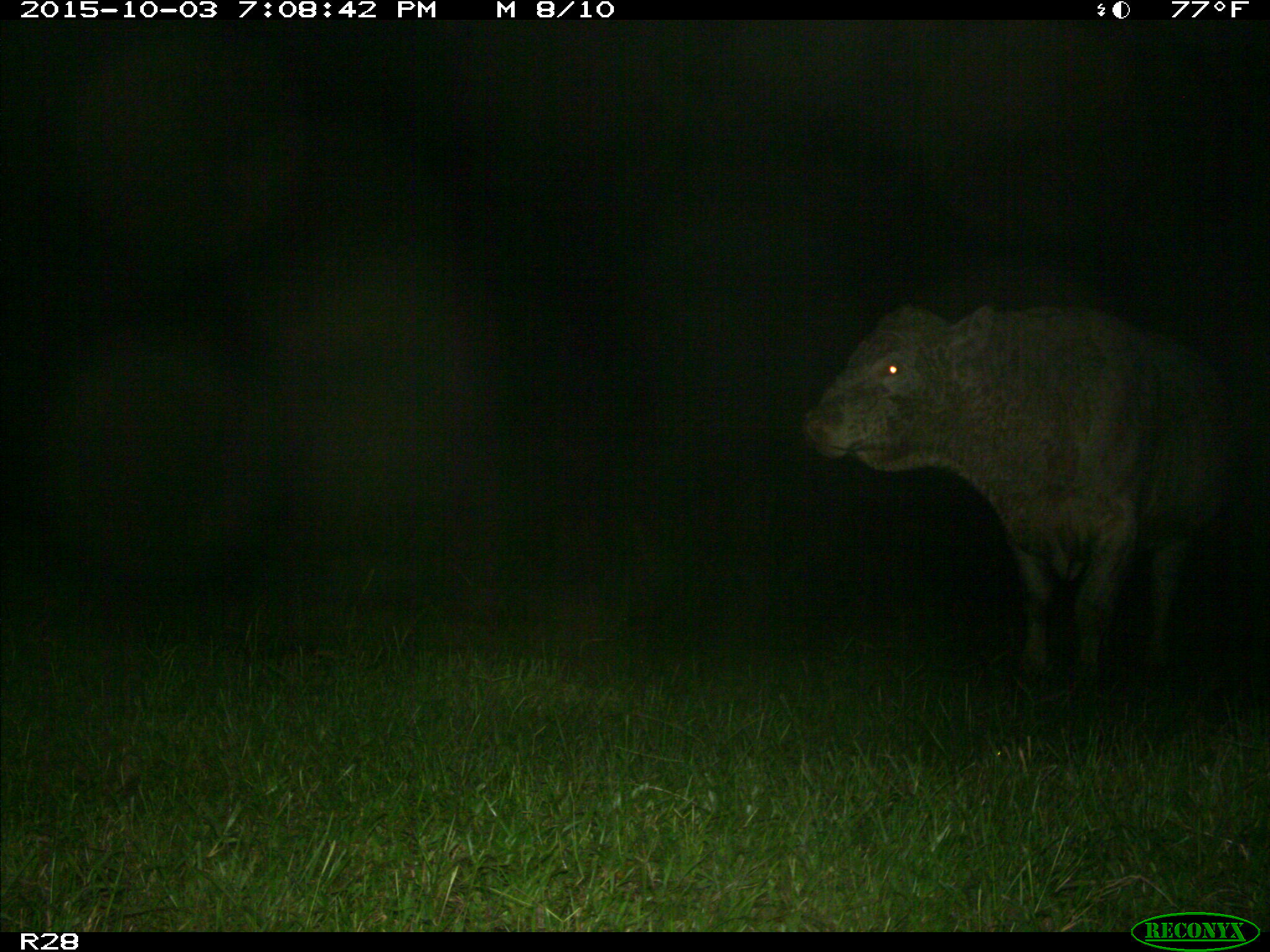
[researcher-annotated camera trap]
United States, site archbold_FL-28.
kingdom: Animalia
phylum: Chordata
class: Mammalia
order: Artiodactyla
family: Bovidae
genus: Bos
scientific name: Bos taurus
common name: domestic cow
Bos taurus (domestic cow).